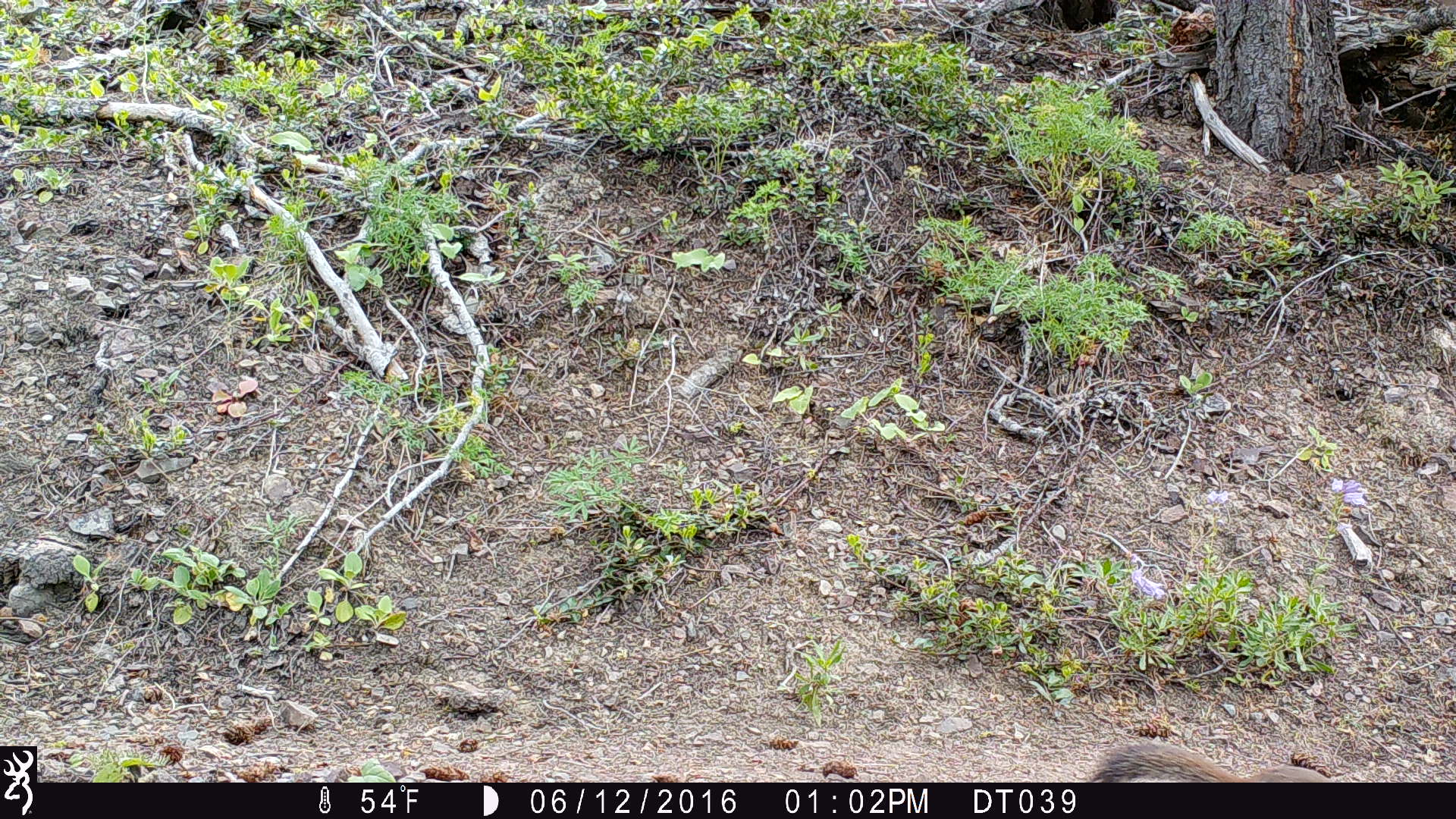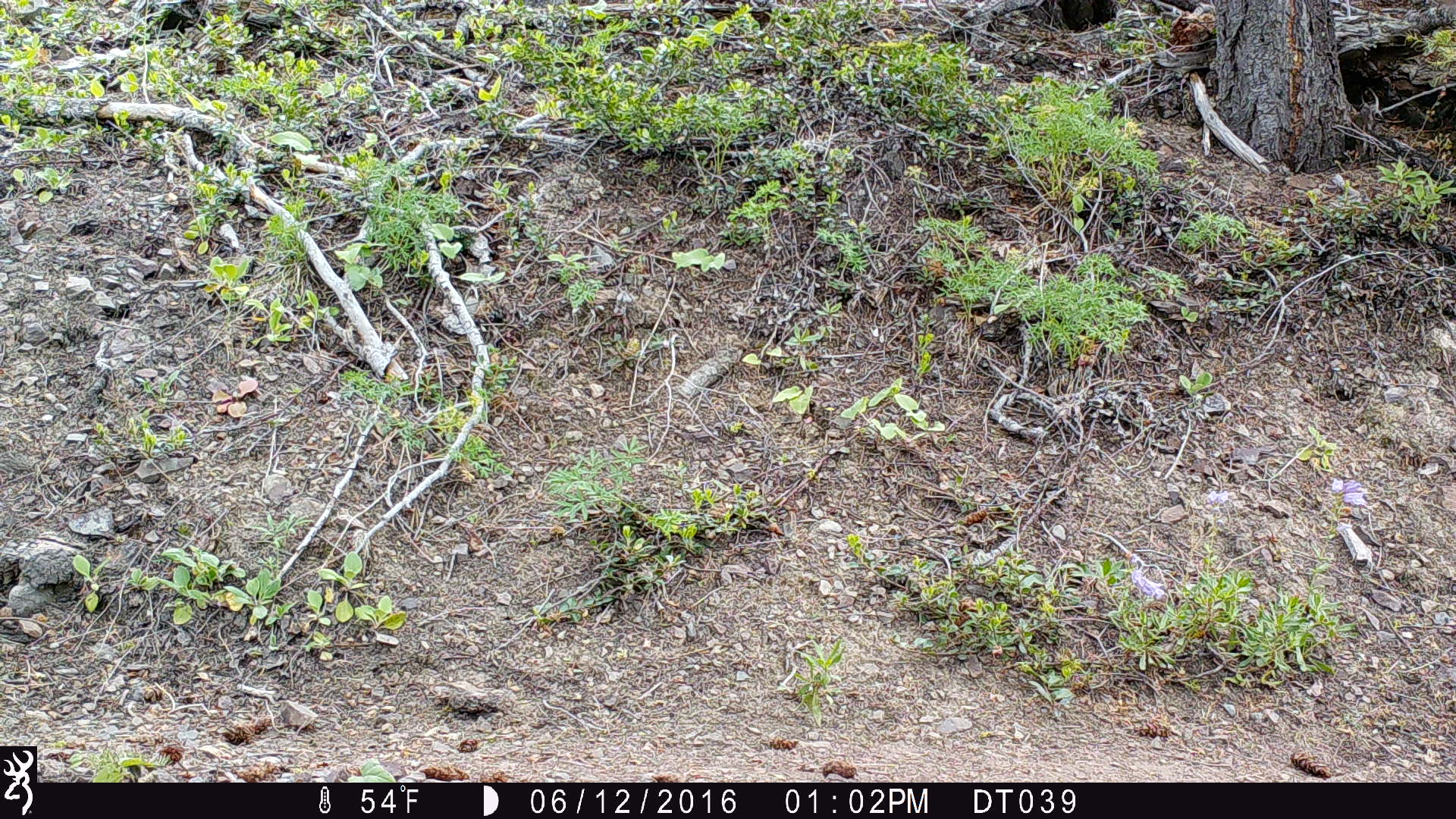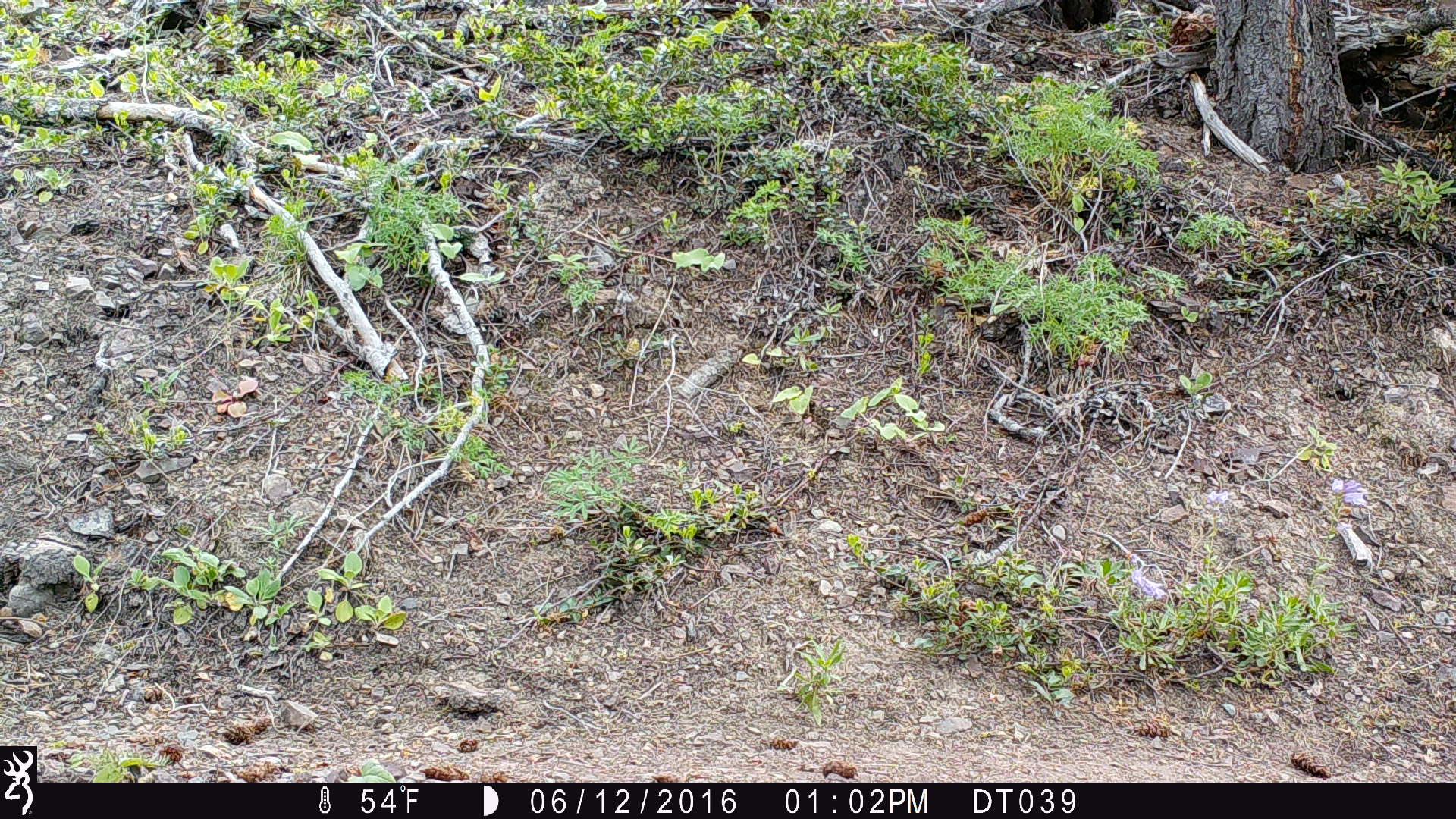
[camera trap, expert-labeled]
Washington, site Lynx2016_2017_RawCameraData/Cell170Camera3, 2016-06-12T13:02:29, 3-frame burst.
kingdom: Animalia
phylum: Chordata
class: Mammalia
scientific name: Mammalia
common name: small mammal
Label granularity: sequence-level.